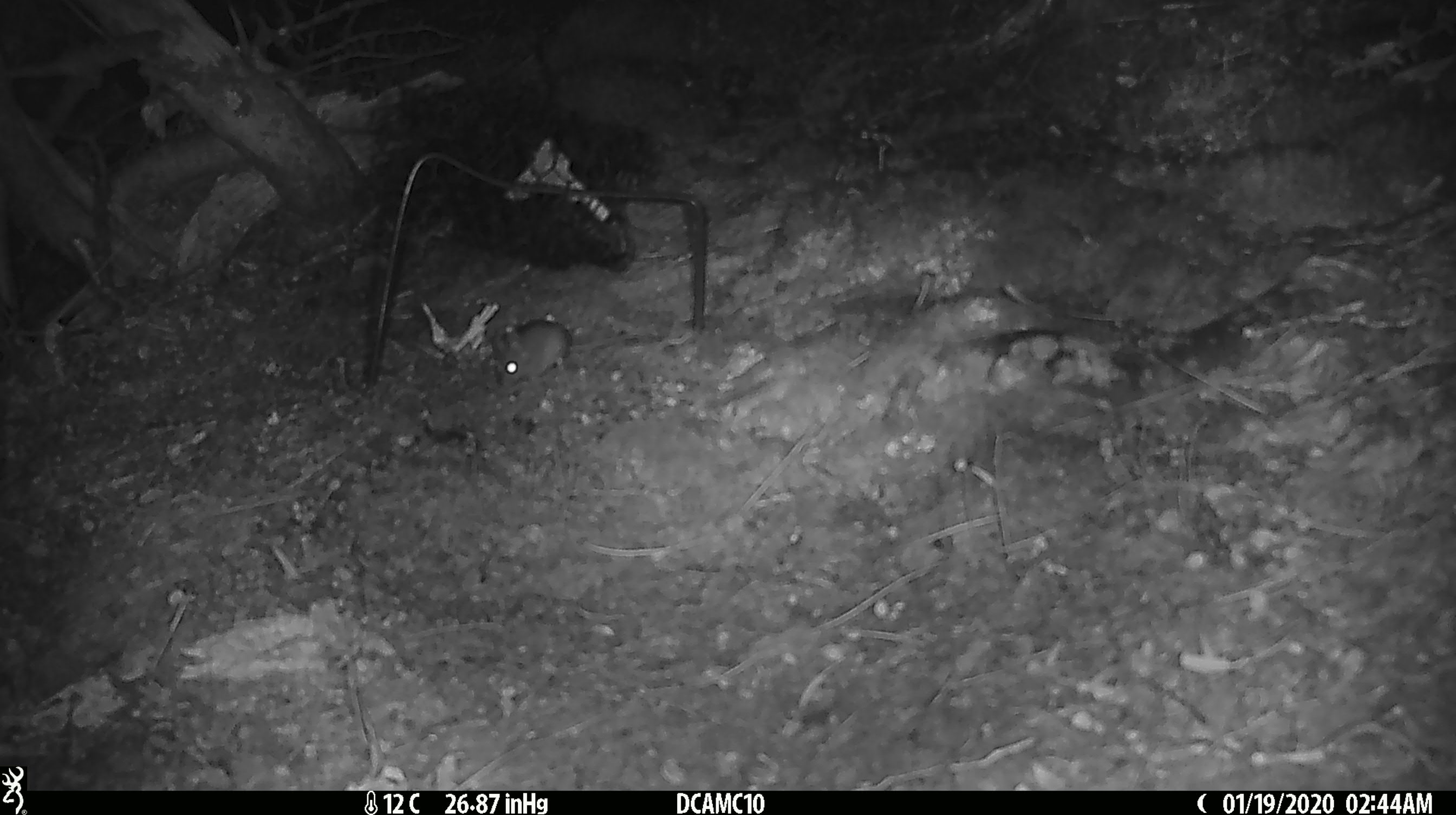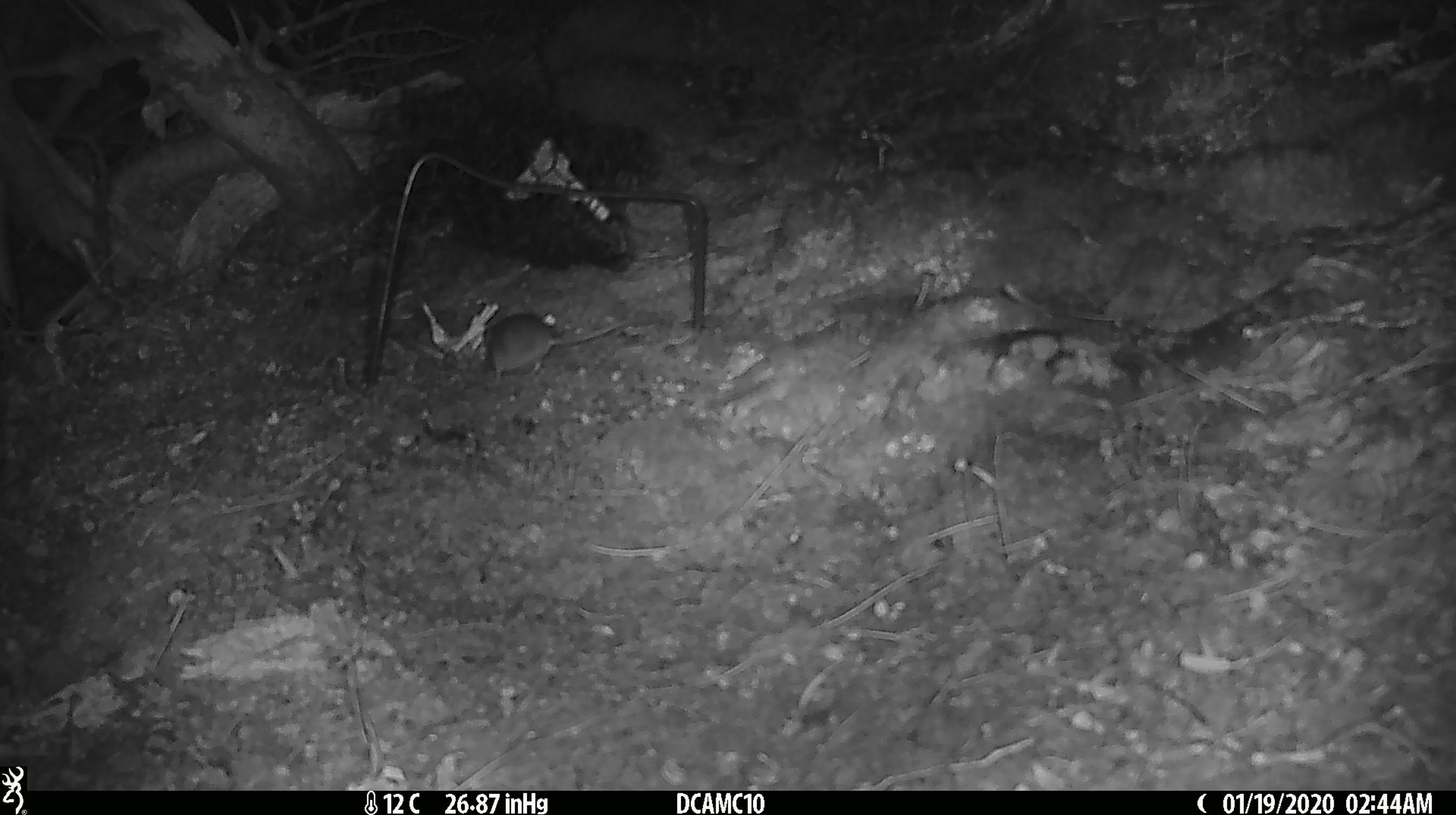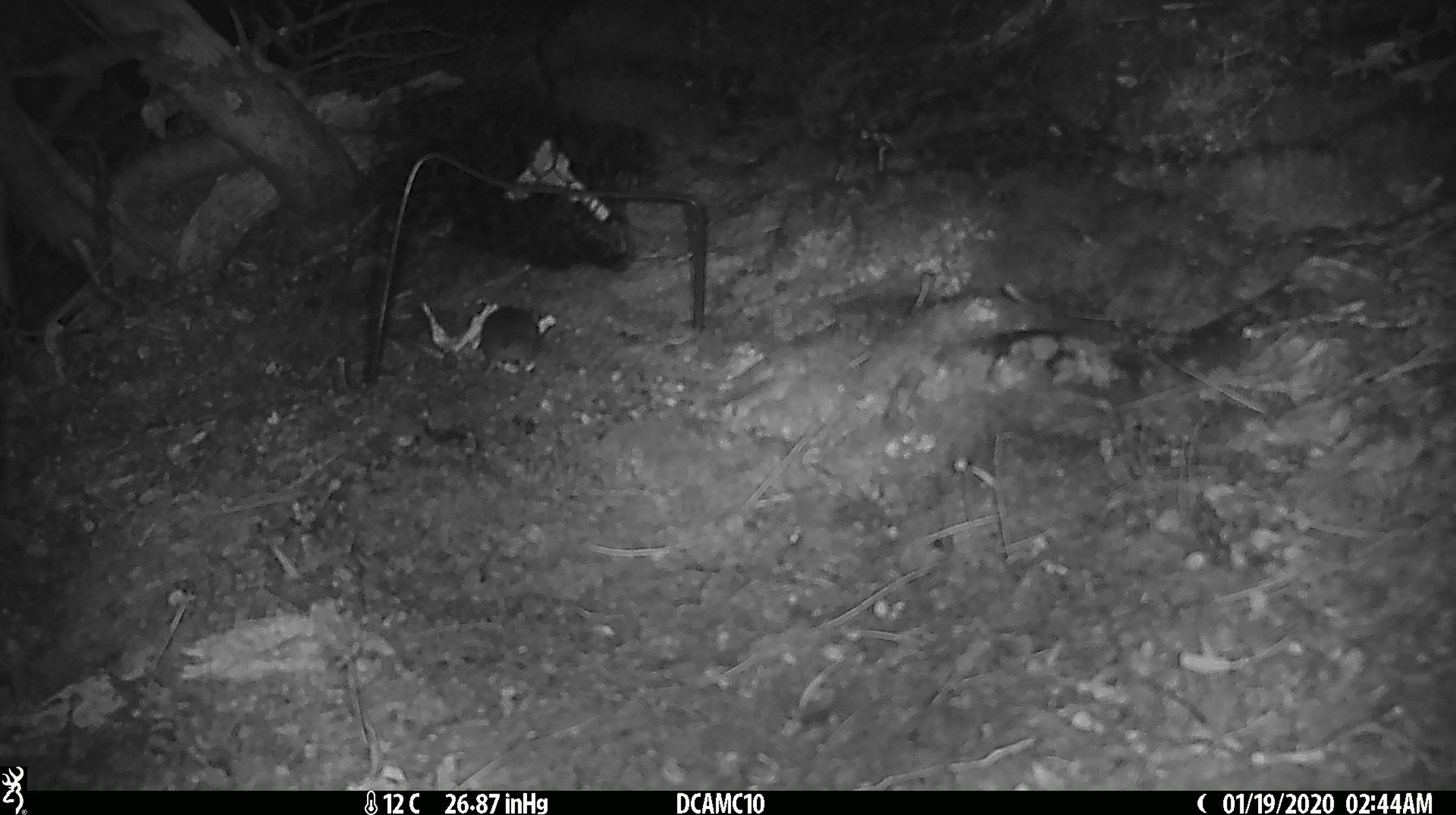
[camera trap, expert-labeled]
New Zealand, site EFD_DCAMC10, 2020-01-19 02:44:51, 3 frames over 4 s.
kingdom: Animalia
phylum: Chordata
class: Mammalia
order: Rodentia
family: Muridae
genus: Mus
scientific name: Mus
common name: mouse